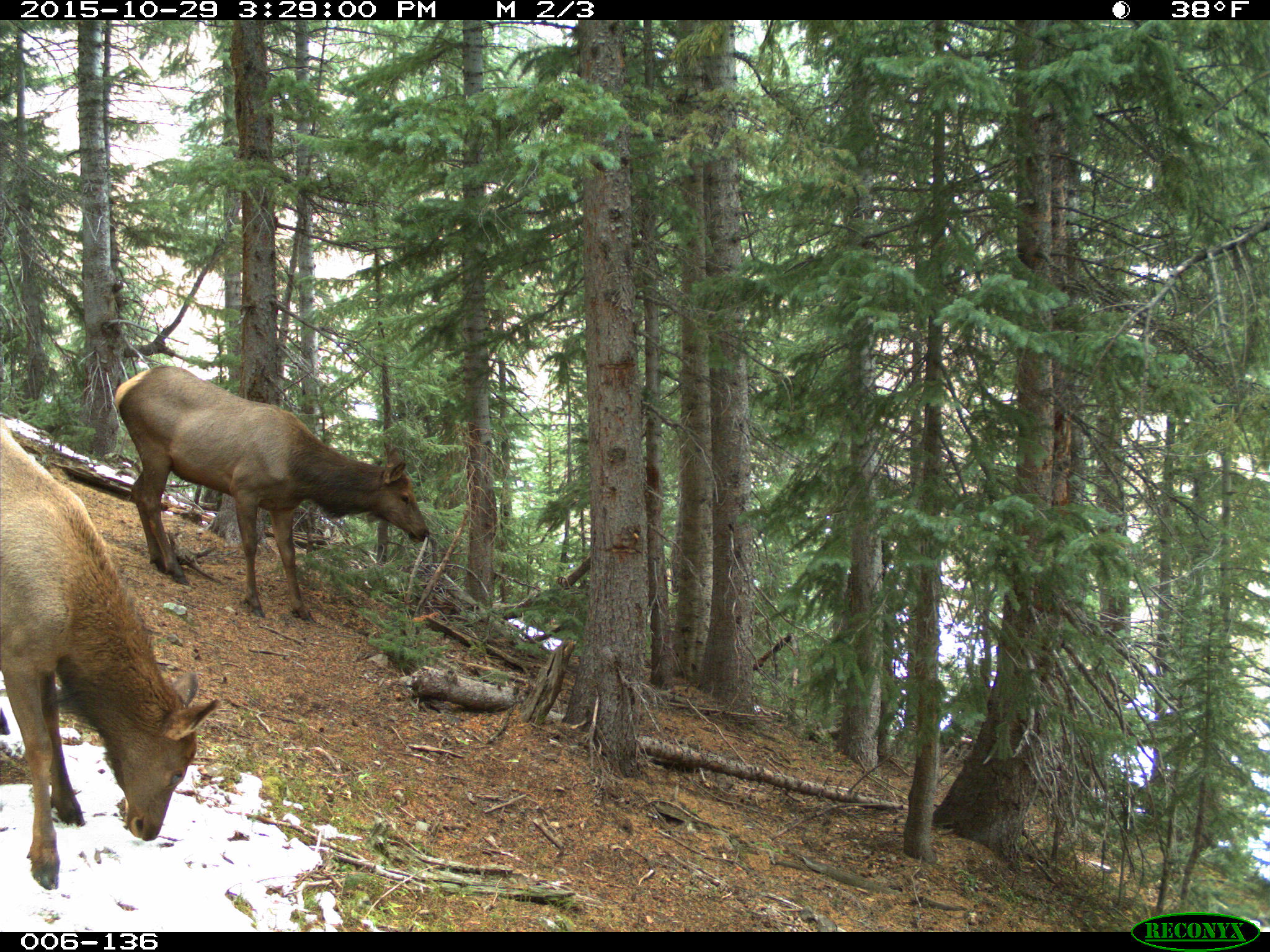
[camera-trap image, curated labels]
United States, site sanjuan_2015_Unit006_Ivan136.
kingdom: Animalia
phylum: Chordata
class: Mammalia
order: Artiodactyla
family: Cervidae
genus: Cervus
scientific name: Cervus elaphus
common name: red deer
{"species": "Cervus elaphus (red deer)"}